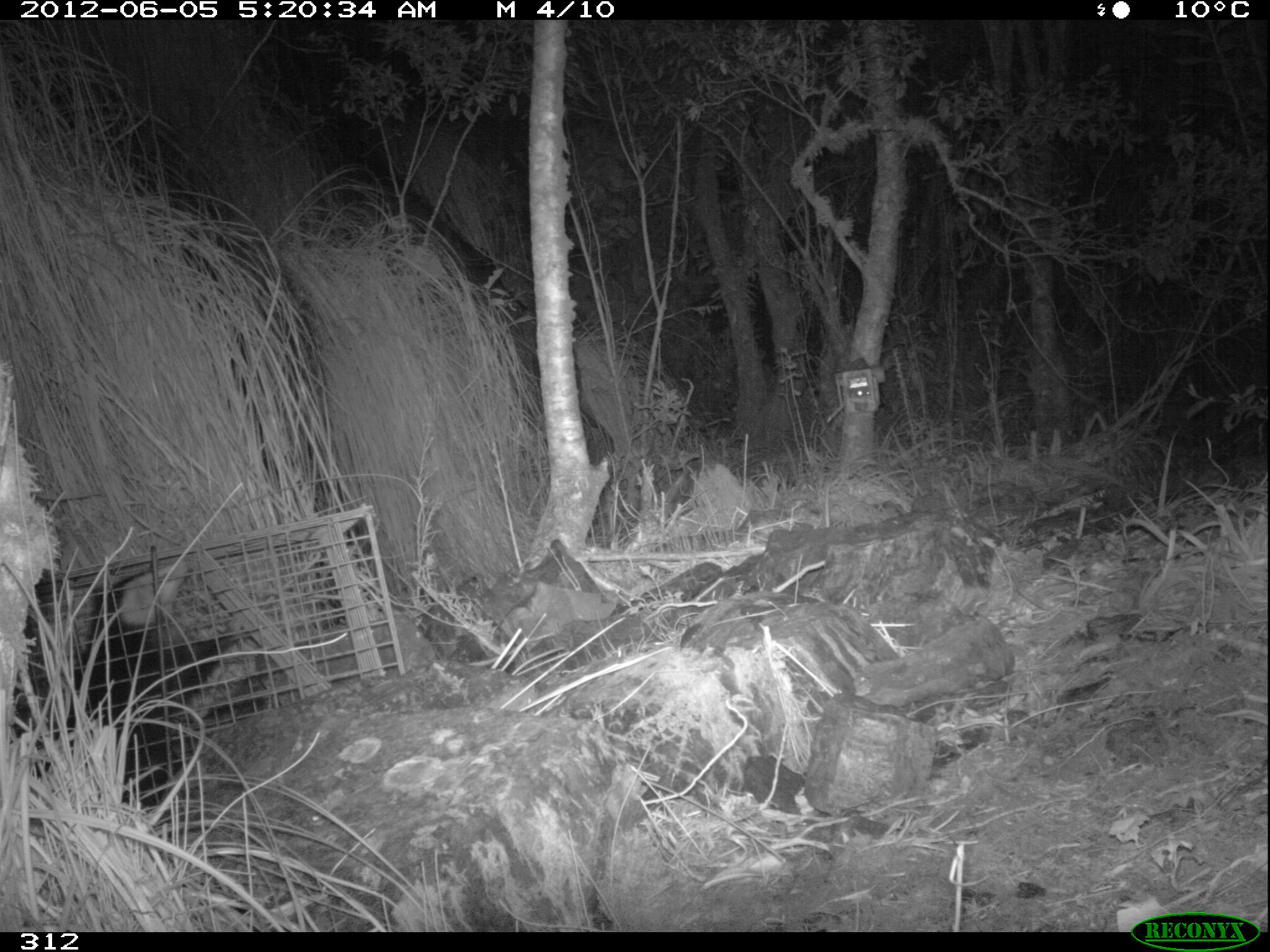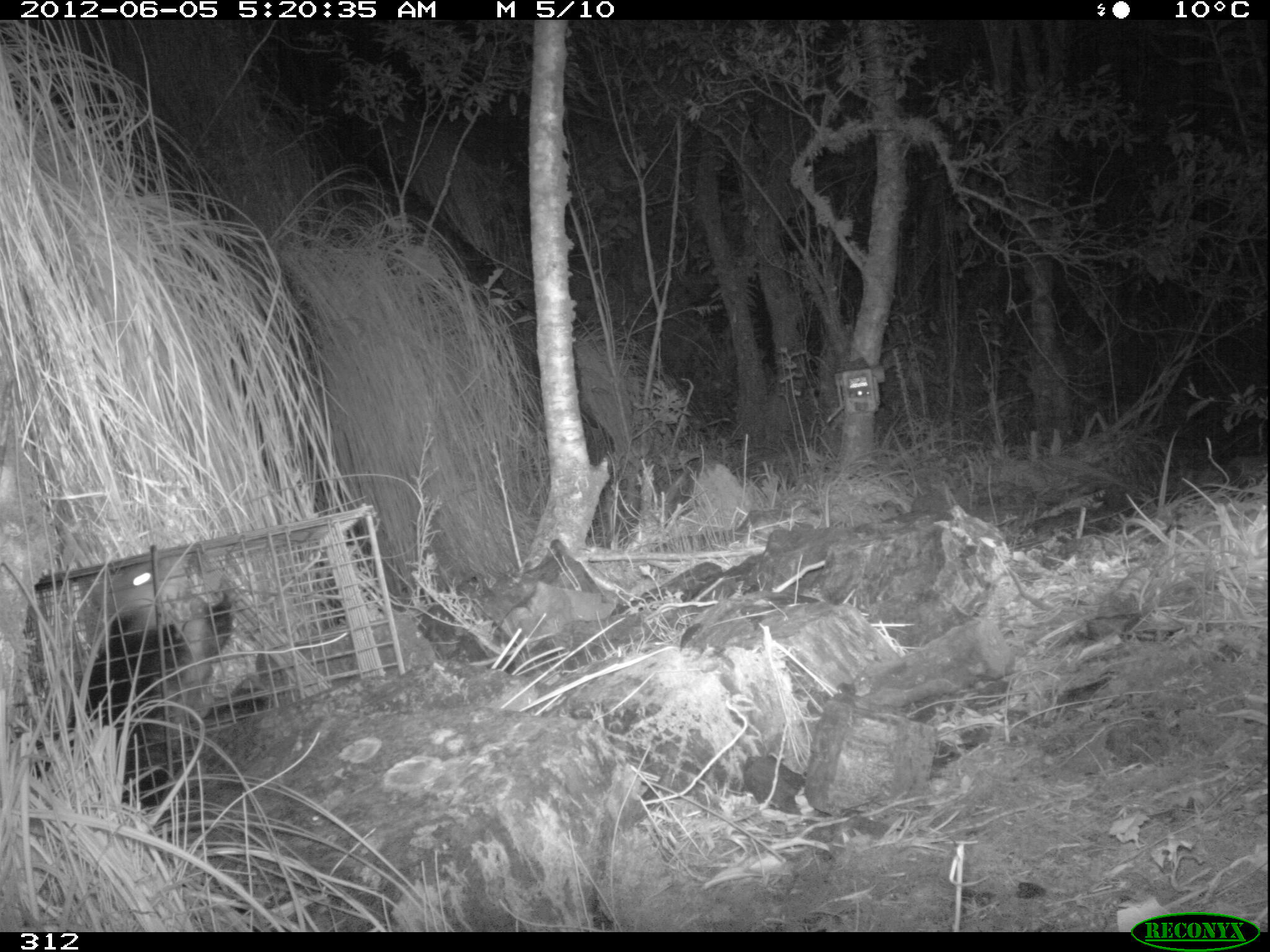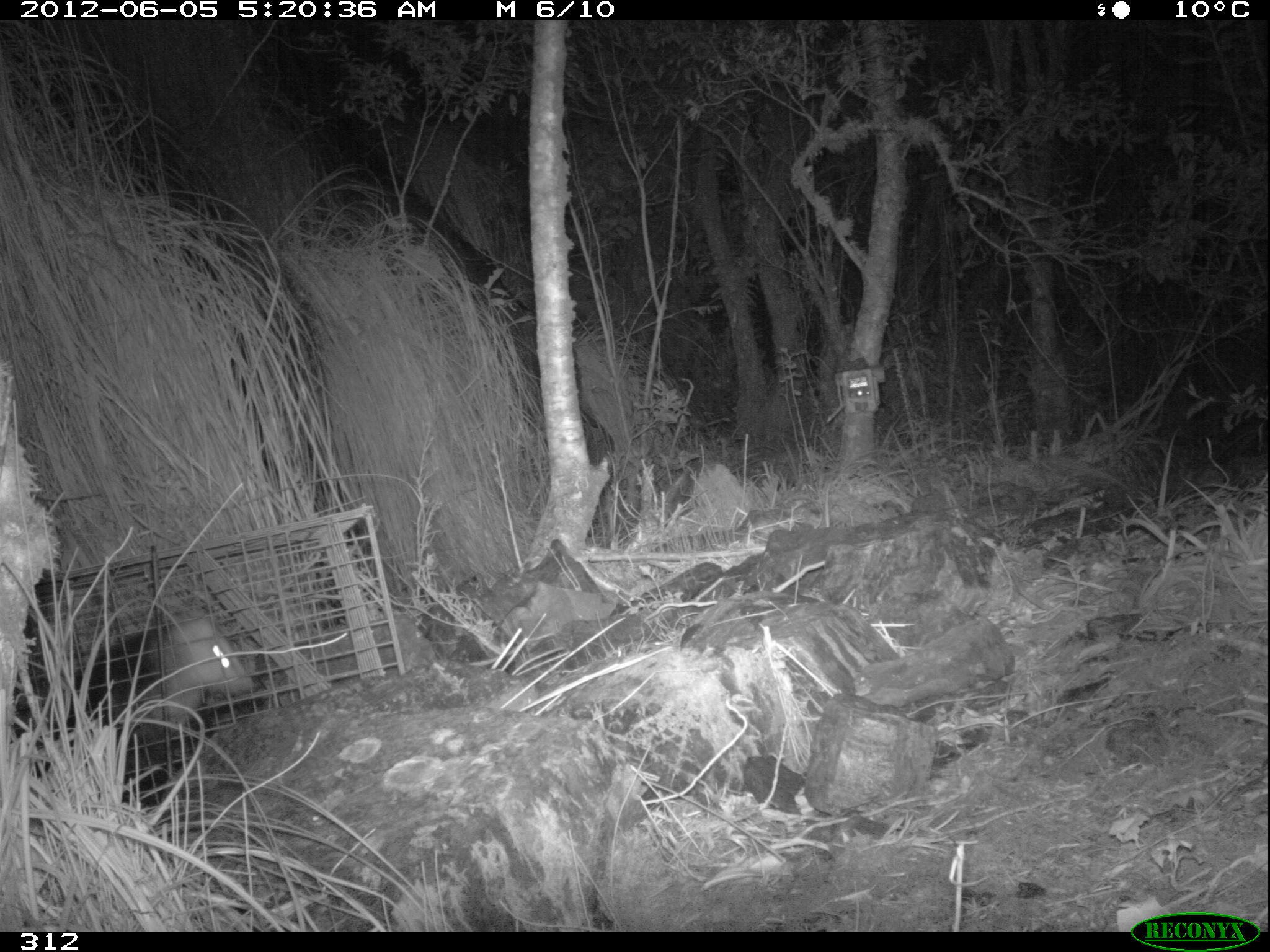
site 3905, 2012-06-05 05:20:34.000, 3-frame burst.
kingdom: Animalia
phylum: Chordata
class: Mammalia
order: Didelphimorphia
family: Didelphidae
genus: Didelphis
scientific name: Didelphis pernigra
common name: andean white-eared opossum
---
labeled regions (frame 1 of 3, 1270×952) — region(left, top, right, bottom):
didelphis pernigra: region(12, 554, 244, 813)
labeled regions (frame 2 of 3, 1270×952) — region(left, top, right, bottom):
didelphis pernigra: region(27, 541, 235, 811)